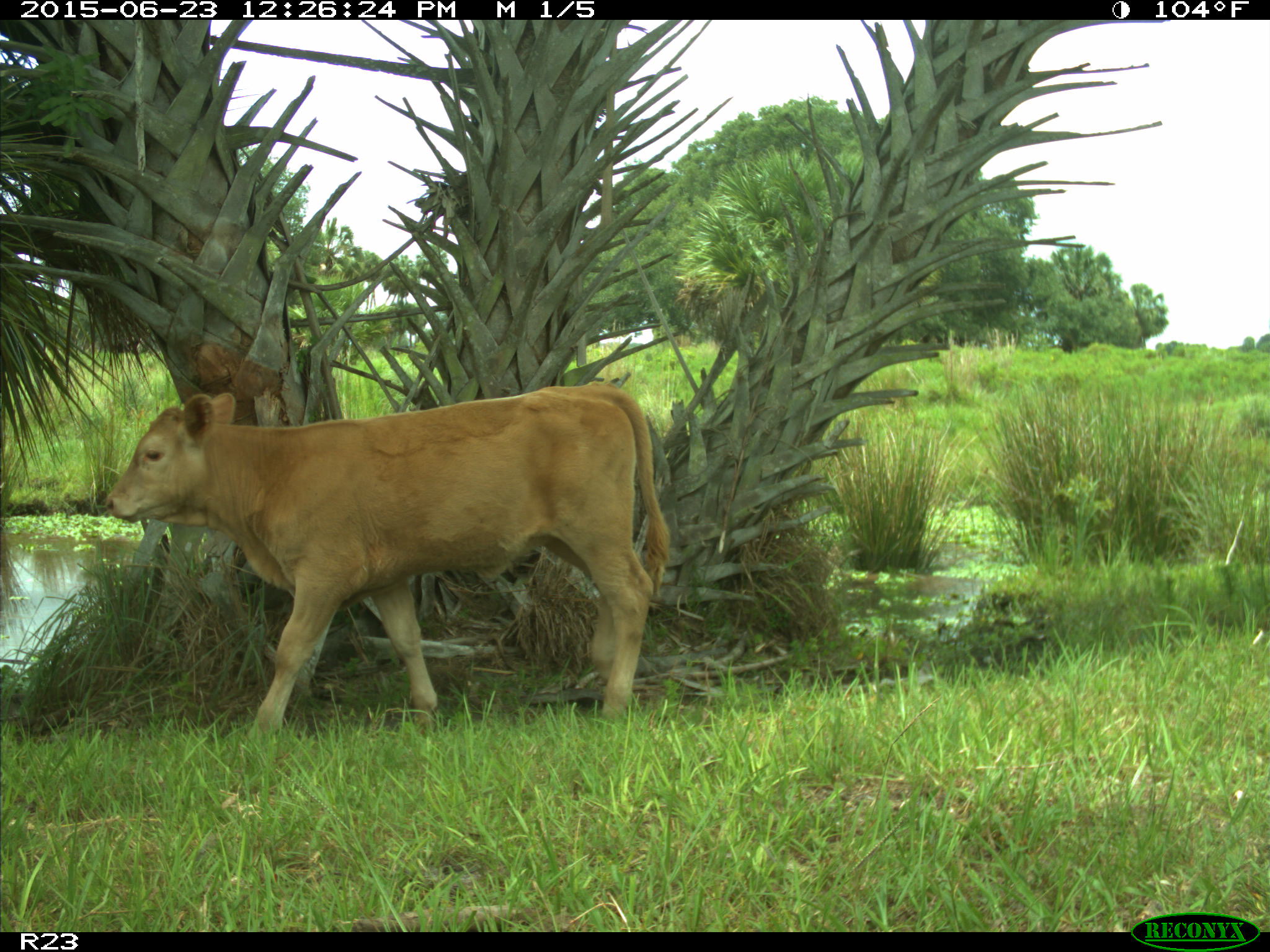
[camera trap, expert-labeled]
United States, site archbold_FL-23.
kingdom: Animalia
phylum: Chordata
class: Mammalia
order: Artiodactyla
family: Bovidae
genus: Bos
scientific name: Bos taurus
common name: domestic cow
Bos taurus (domestic cow).